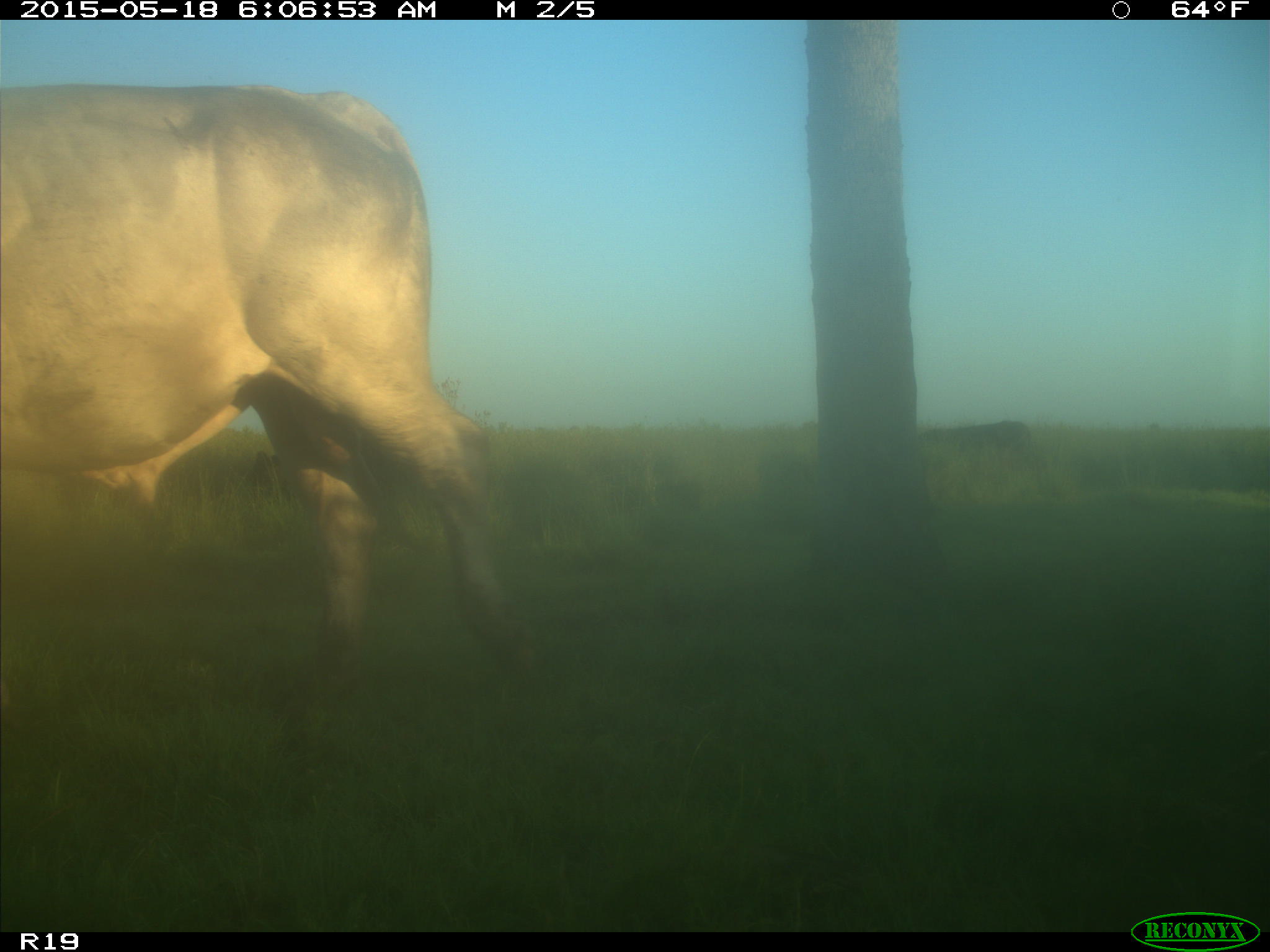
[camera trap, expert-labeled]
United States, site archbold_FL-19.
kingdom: Animalia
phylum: Chordata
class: Mammalia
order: Artiodactyla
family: Bovidae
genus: Bos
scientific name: Bos taurus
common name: domestic cow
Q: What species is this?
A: Bos taurus (domestic cow).